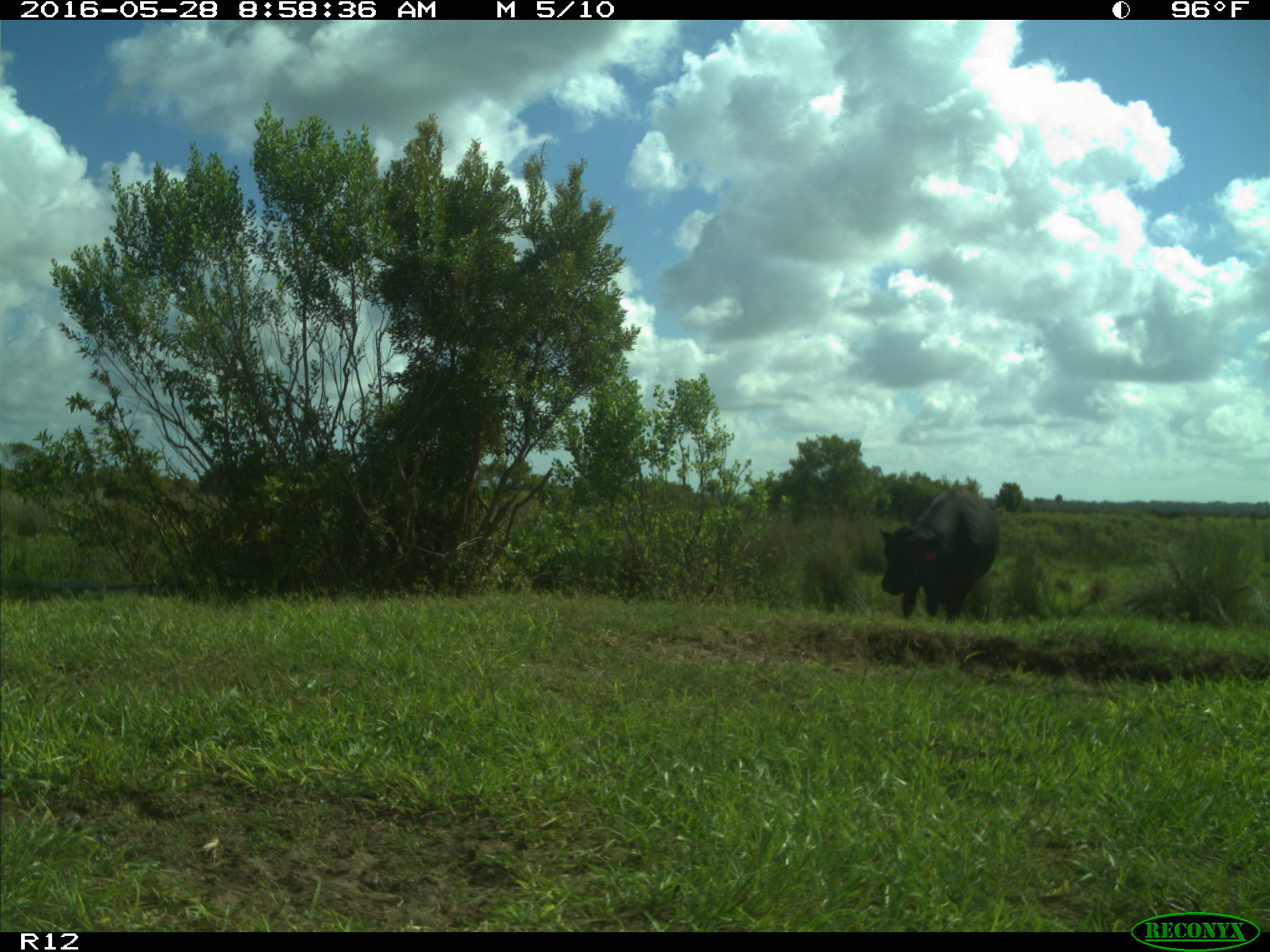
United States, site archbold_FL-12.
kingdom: Animalia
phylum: Chordata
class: Mammalia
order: Artiodactyla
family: Bovidae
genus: Bos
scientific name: Bos taurus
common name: domestic cow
Bos taurus (domestic cow).